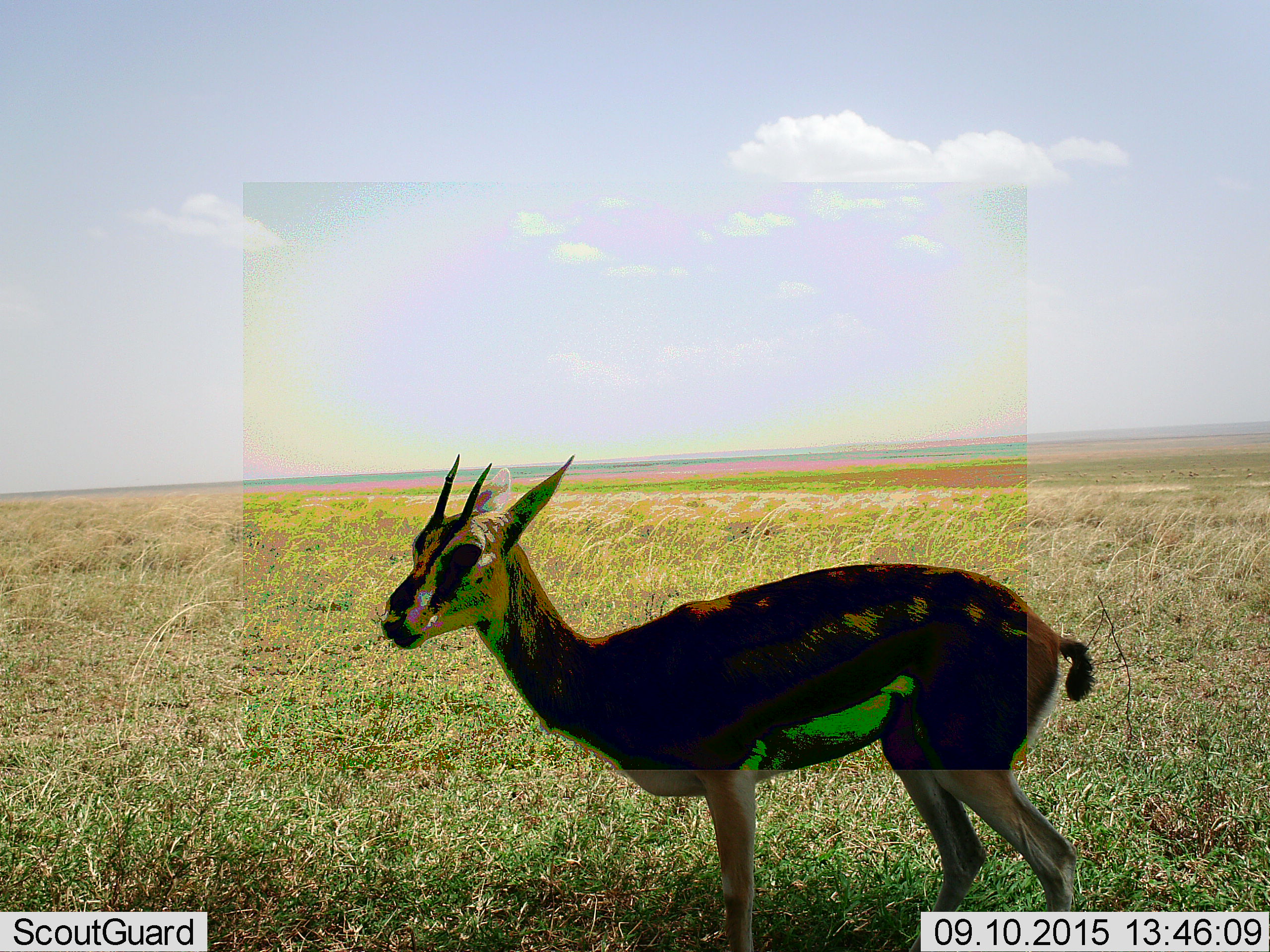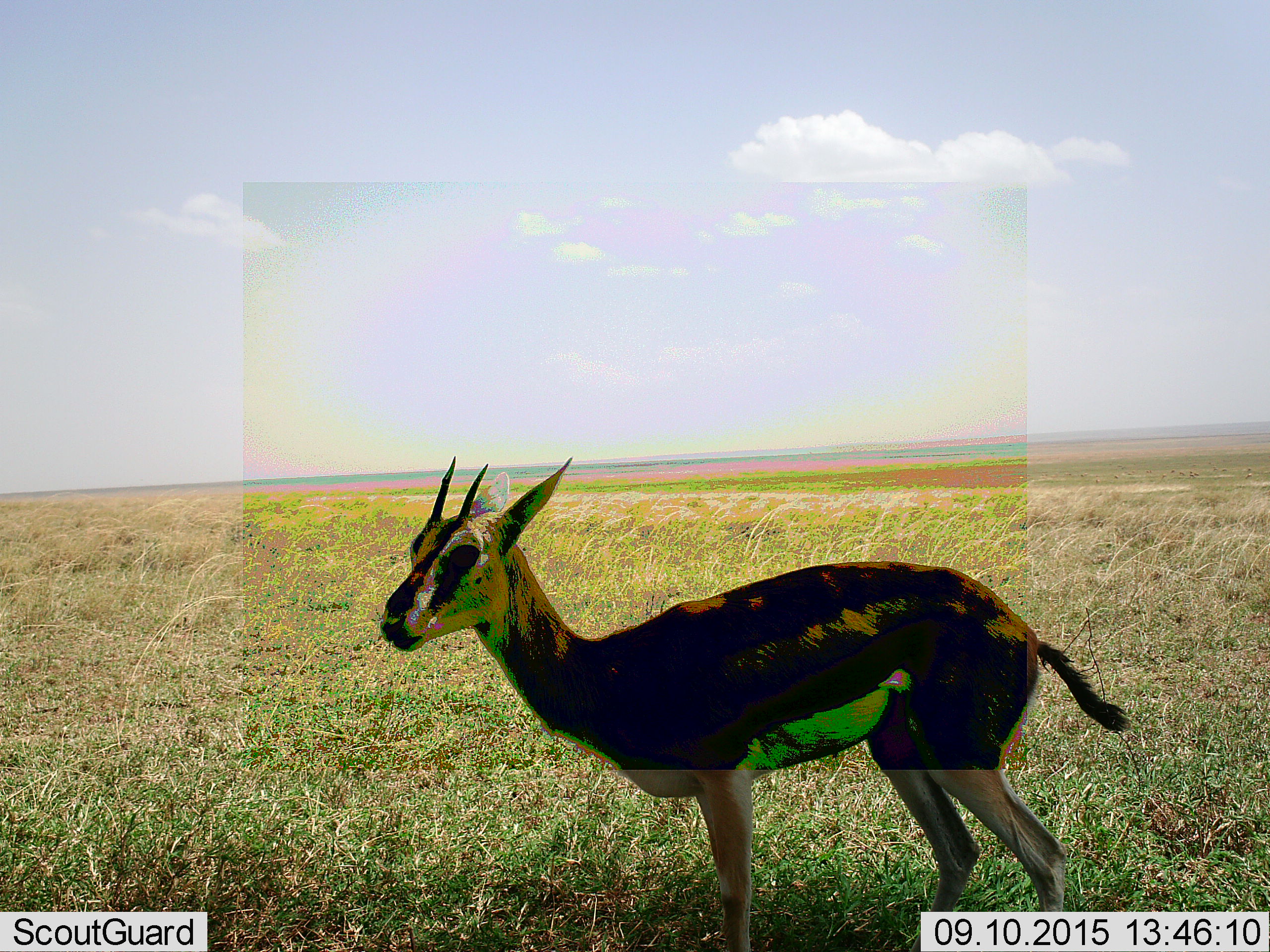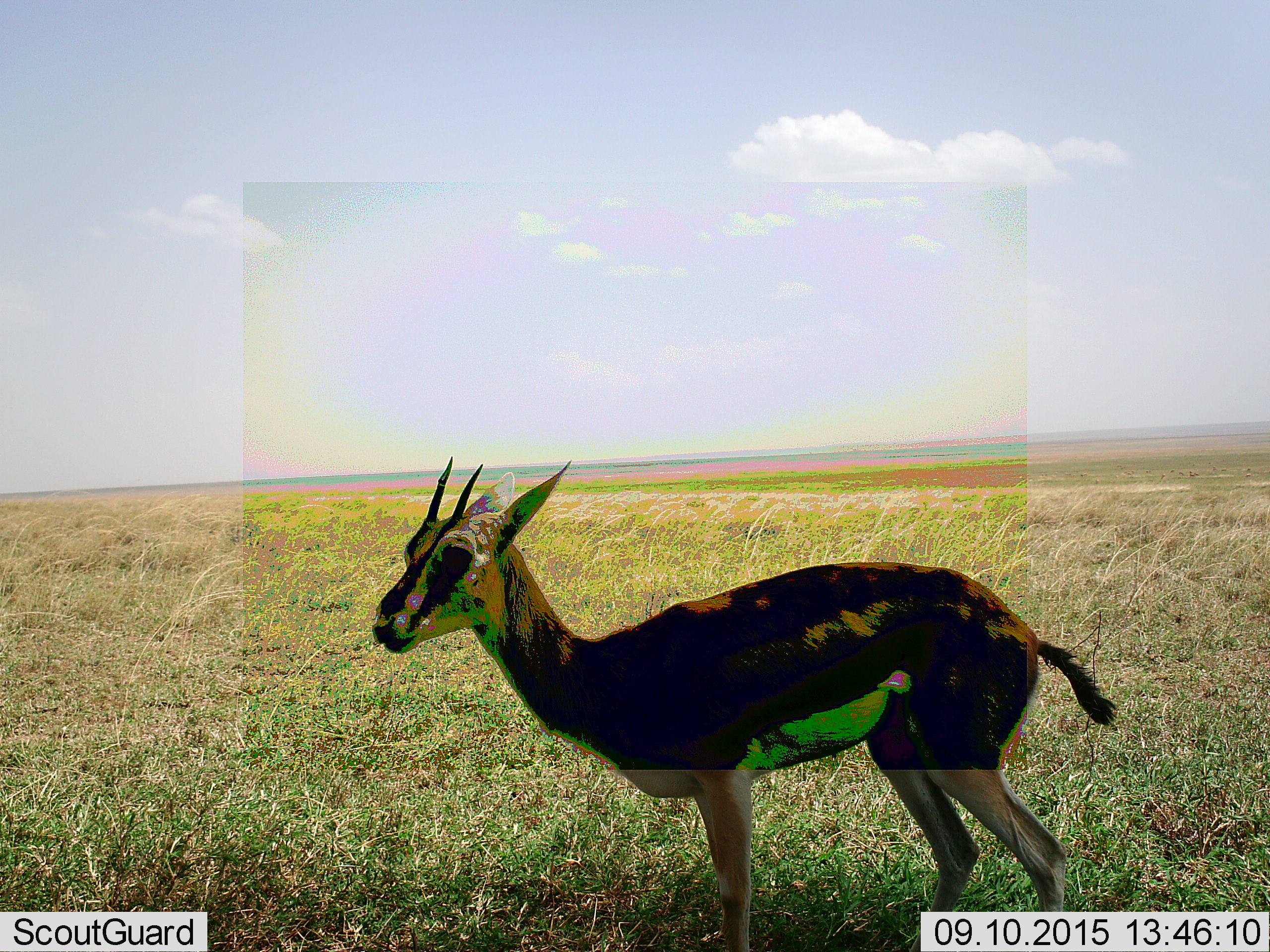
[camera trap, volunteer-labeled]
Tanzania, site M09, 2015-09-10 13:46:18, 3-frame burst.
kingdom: Animalia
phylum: Chordata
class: Mammalia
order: Artiodactyla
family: Bovidae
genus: Eudorcas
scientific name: Eudorcas thomsonii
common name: thomson's gazelle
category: gazellethomsons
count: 1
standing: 100%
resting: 0%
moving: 0%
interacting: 0%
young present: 0%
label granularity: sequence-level